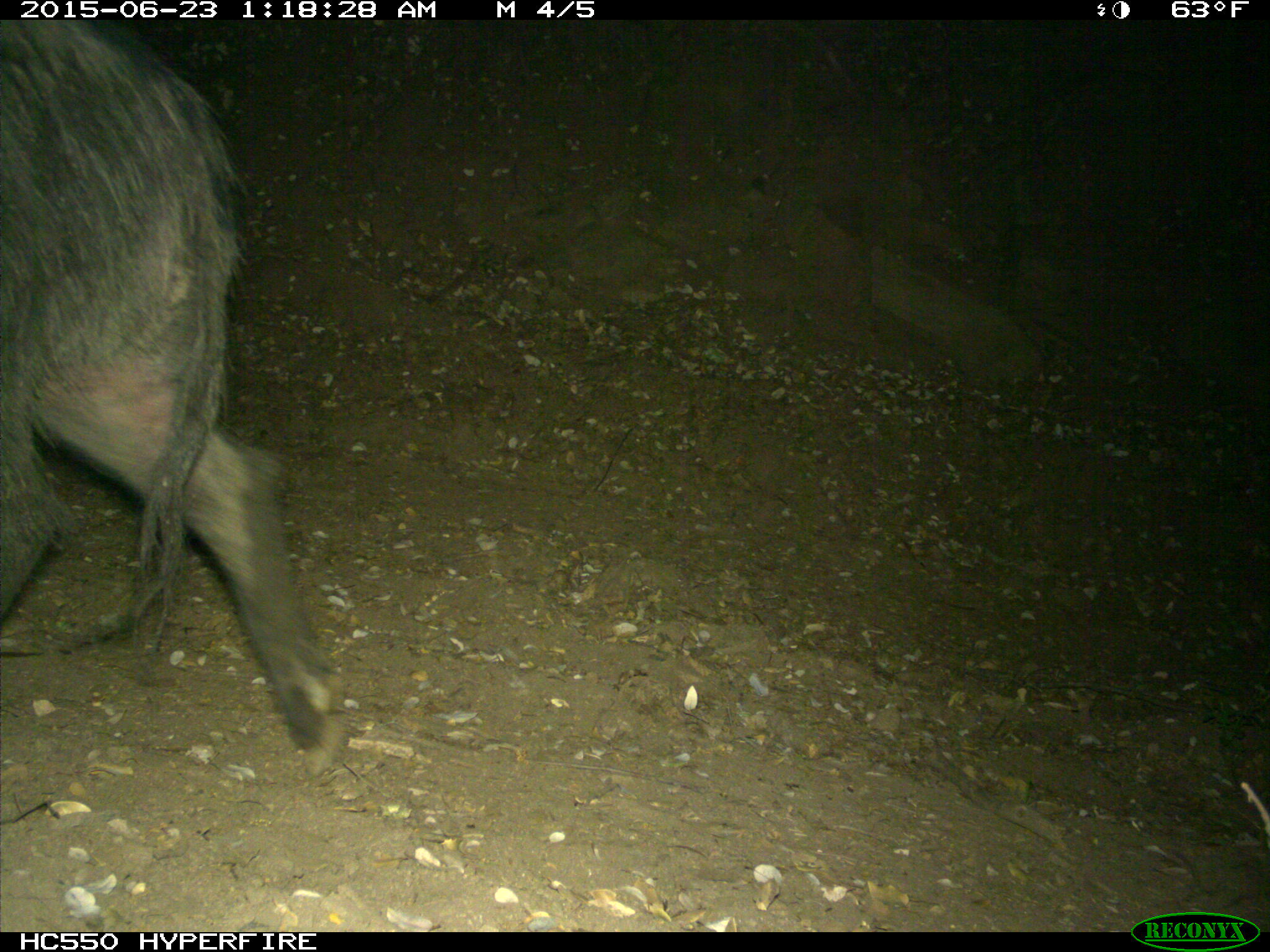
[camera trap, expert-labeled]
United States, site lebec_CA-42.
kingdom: Animalia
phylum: Chordata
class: Mammalia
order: Artiodactyla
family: Suidae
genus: Sus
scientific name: Sus scrofa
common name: wild boar